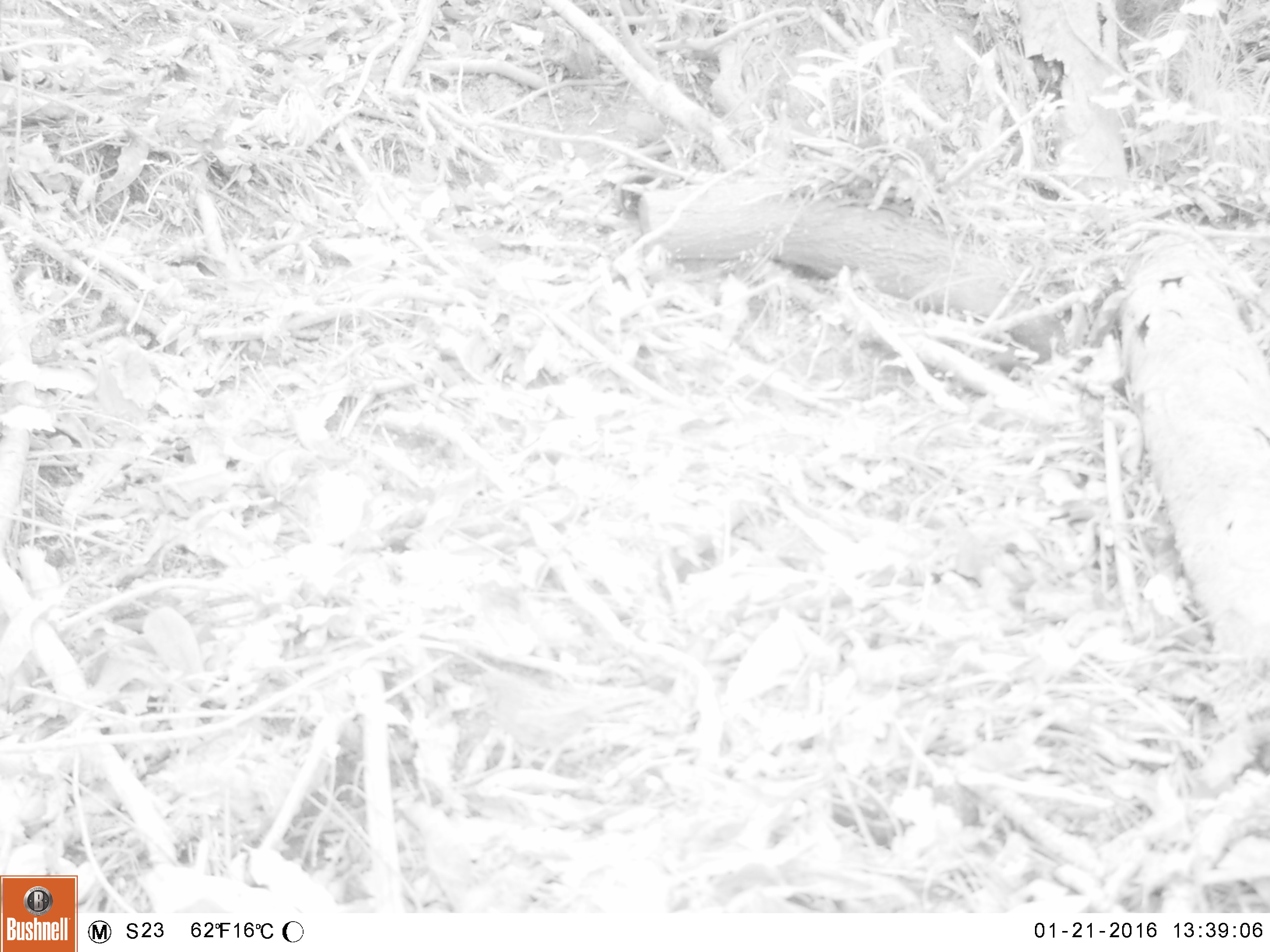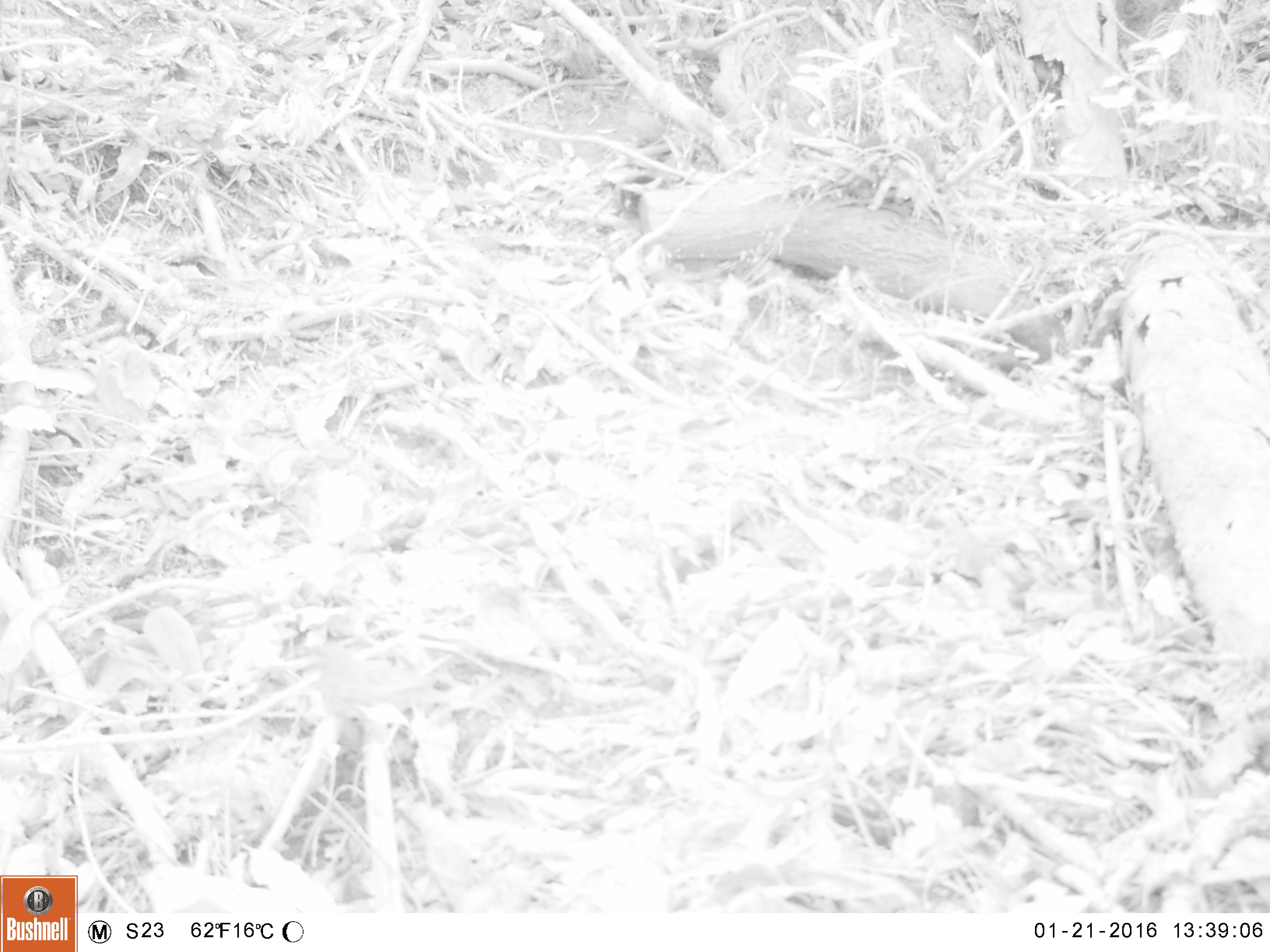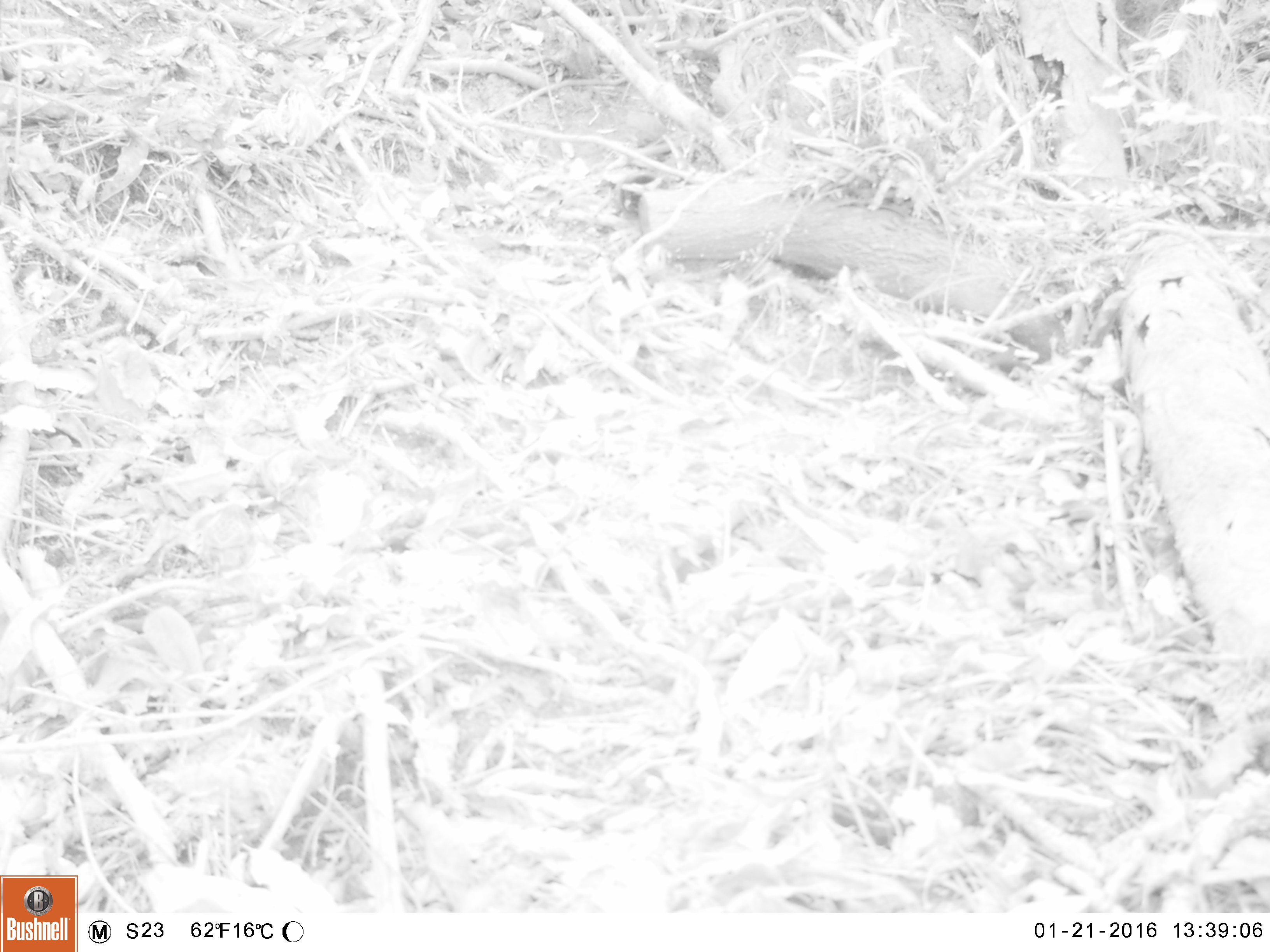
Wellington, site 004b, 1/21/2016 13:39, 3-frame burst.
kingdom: Animalia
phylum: Chordata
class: Aves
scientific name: Aves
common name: bird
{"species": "bird (Aves)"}